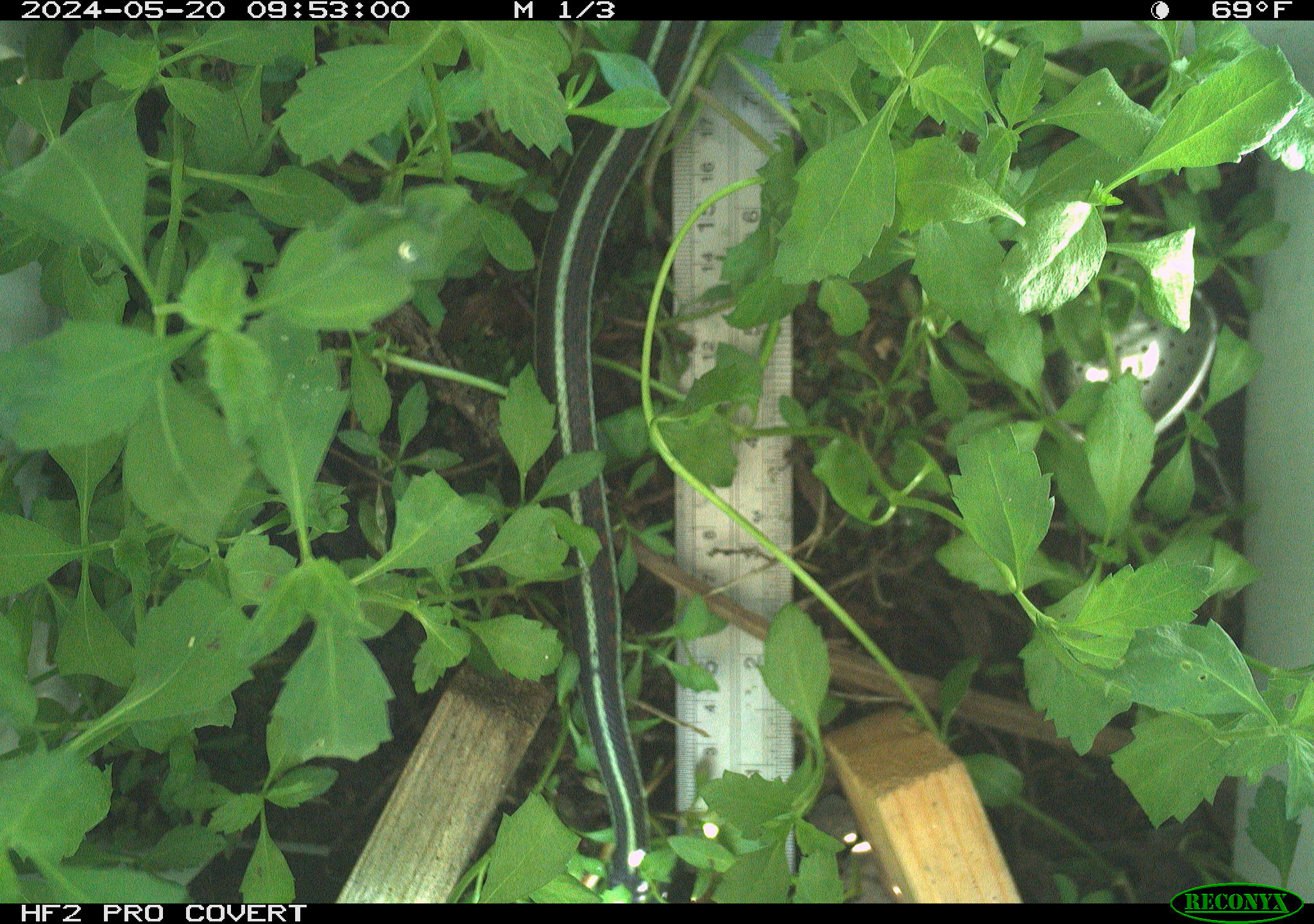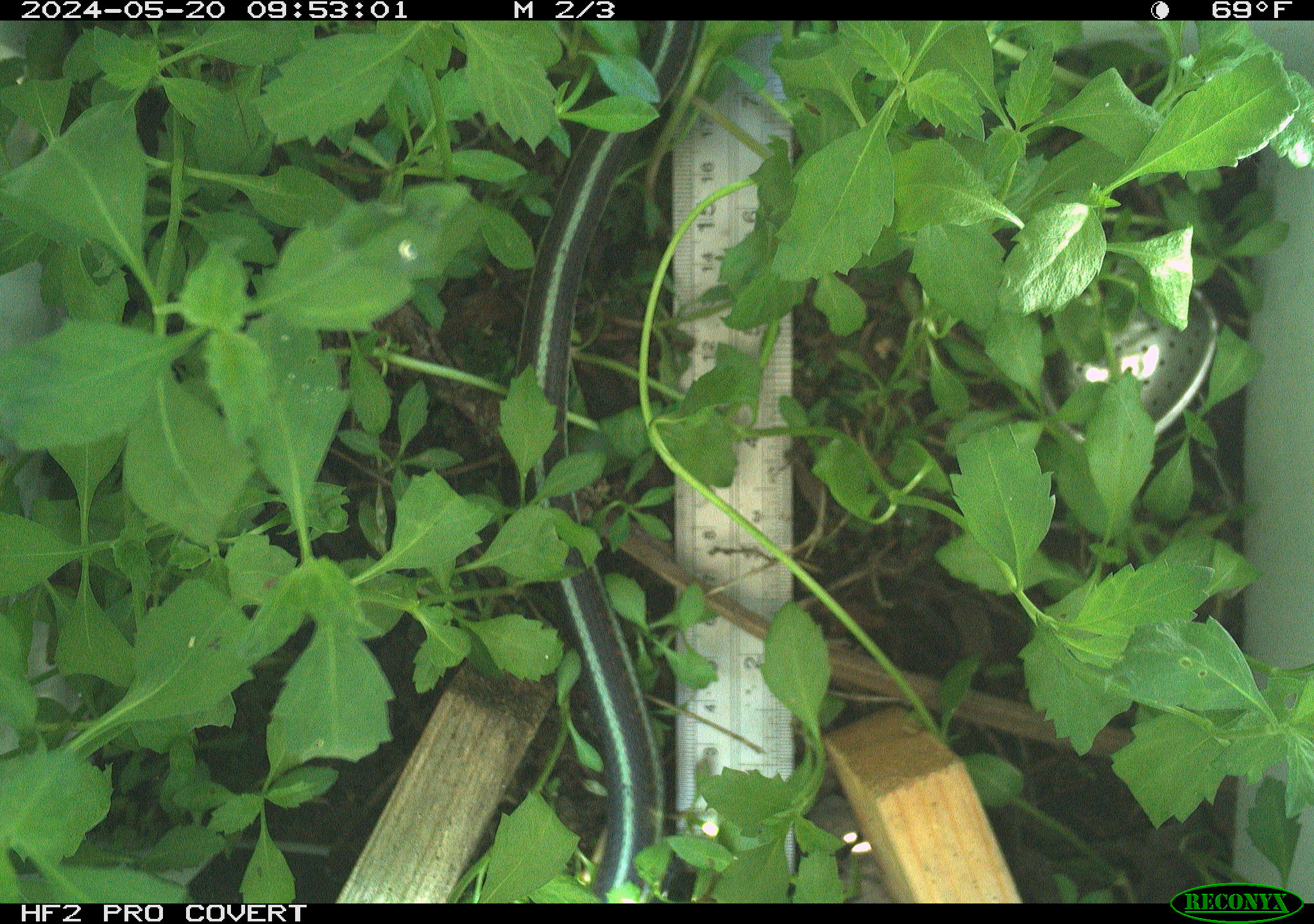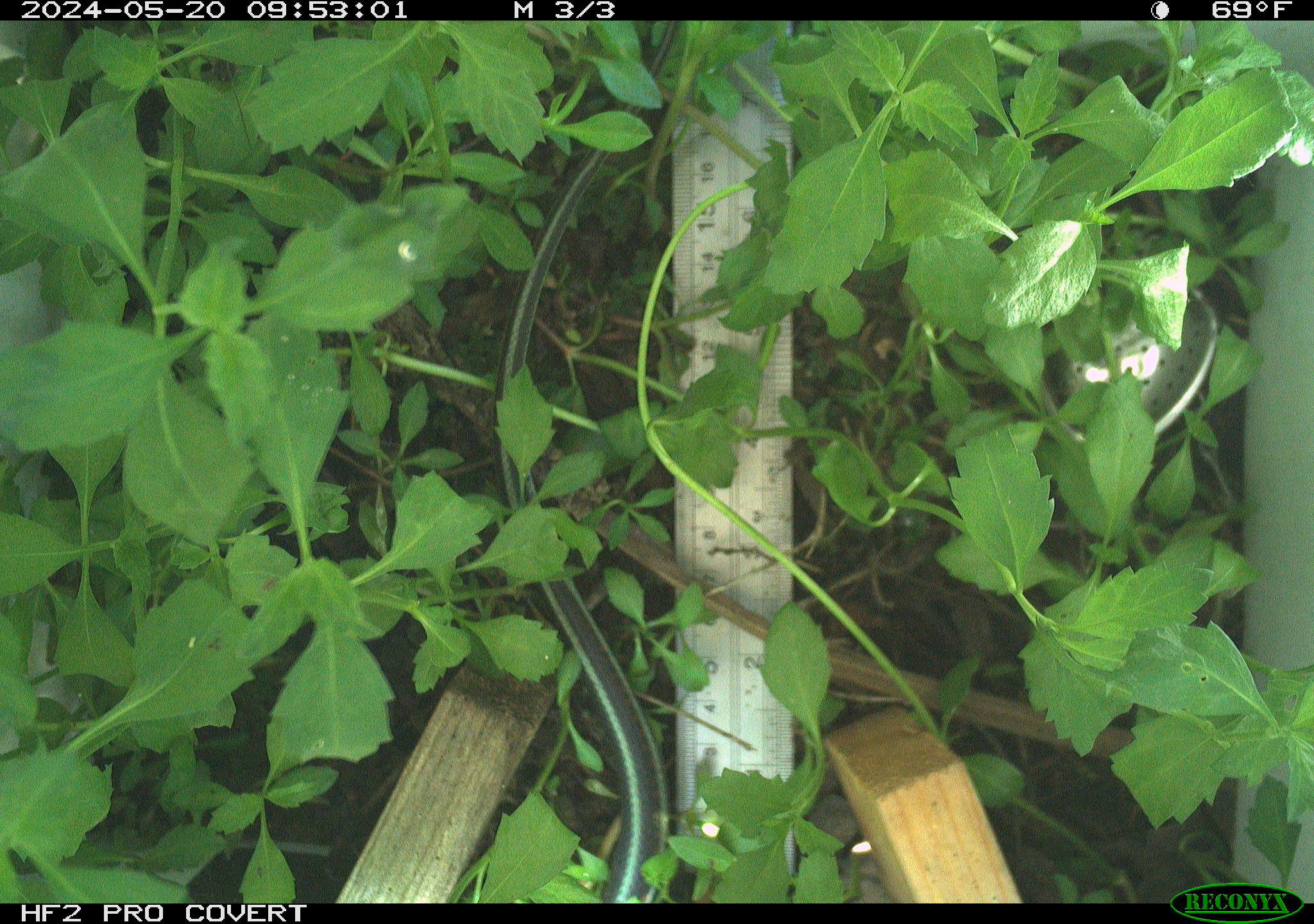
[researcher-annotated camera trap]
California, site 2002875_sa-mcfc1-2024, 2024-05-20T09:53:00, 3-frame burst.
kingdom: Animalia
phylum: Chordata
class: Reptilia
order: Squamata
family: Colubridae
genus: Thamnophis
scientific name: Thamnophis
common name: american gartersnakes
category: thamnophis species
Thamnophis species (american gartersnakes) (Thamnophis).